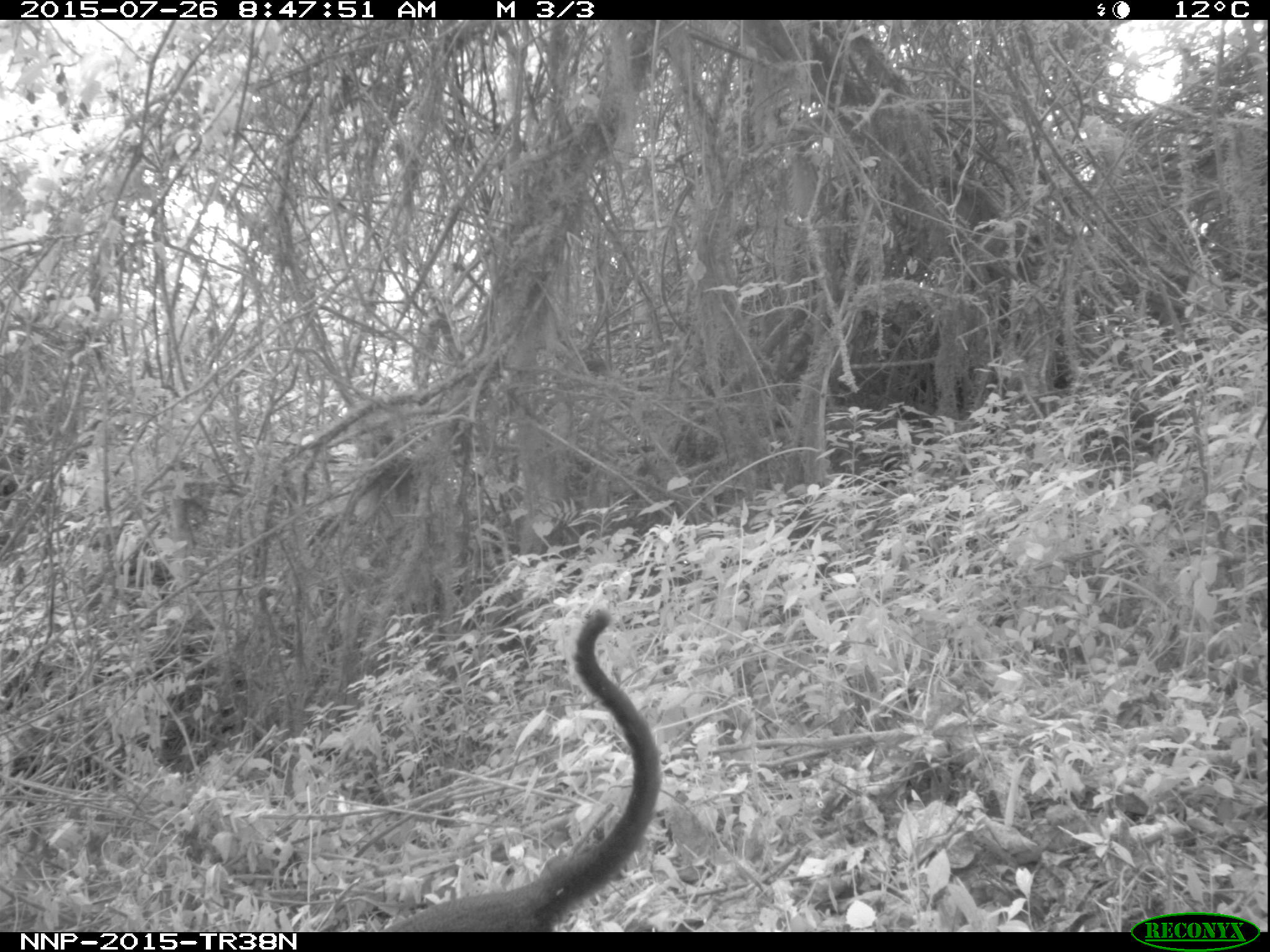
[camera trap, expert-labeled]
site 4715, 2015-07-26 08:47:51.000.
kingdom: Animalia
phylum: Chordata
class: Mammalia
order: Primates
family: Cercopithecidae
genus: Allochrocebus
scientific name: Allochrocebus lhoesti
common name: l'hoest's monkey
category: cercopithecus lhoesti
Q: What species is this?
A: Cercopithecus lhoesti (l'hoest's monkey) (Allochrocebus lhoesti).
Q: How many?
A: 1.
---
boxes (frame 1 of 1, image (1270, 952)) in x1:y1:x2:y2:
cercopithecus lhoesti: 378:606:661:930